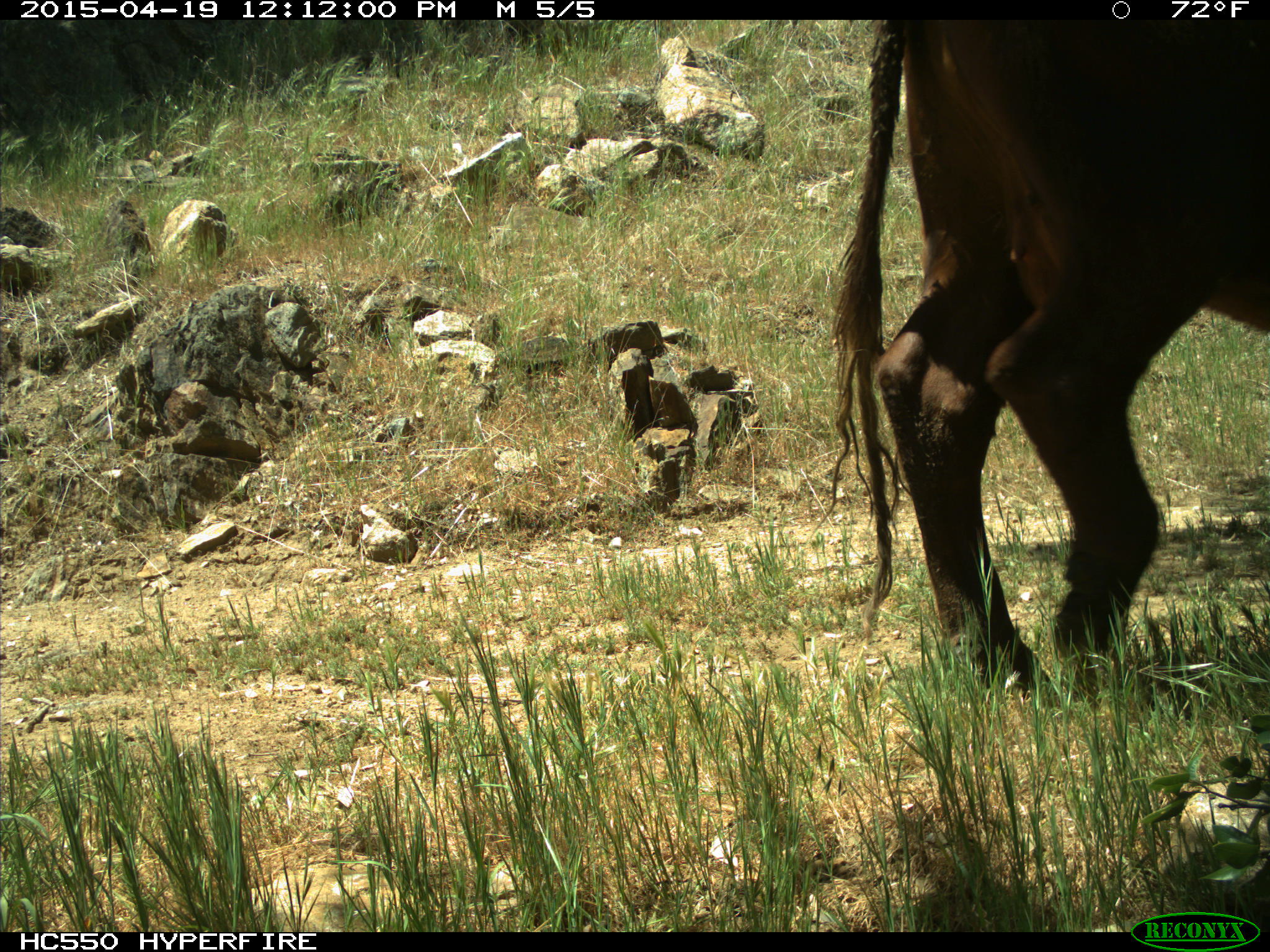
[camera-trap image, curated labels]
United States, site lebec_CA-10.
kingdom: Animalia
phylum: Chordata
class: Mammalia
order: Artiodactyla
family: Bovidae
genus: Bos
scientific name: Bos taurus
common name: domestic cow